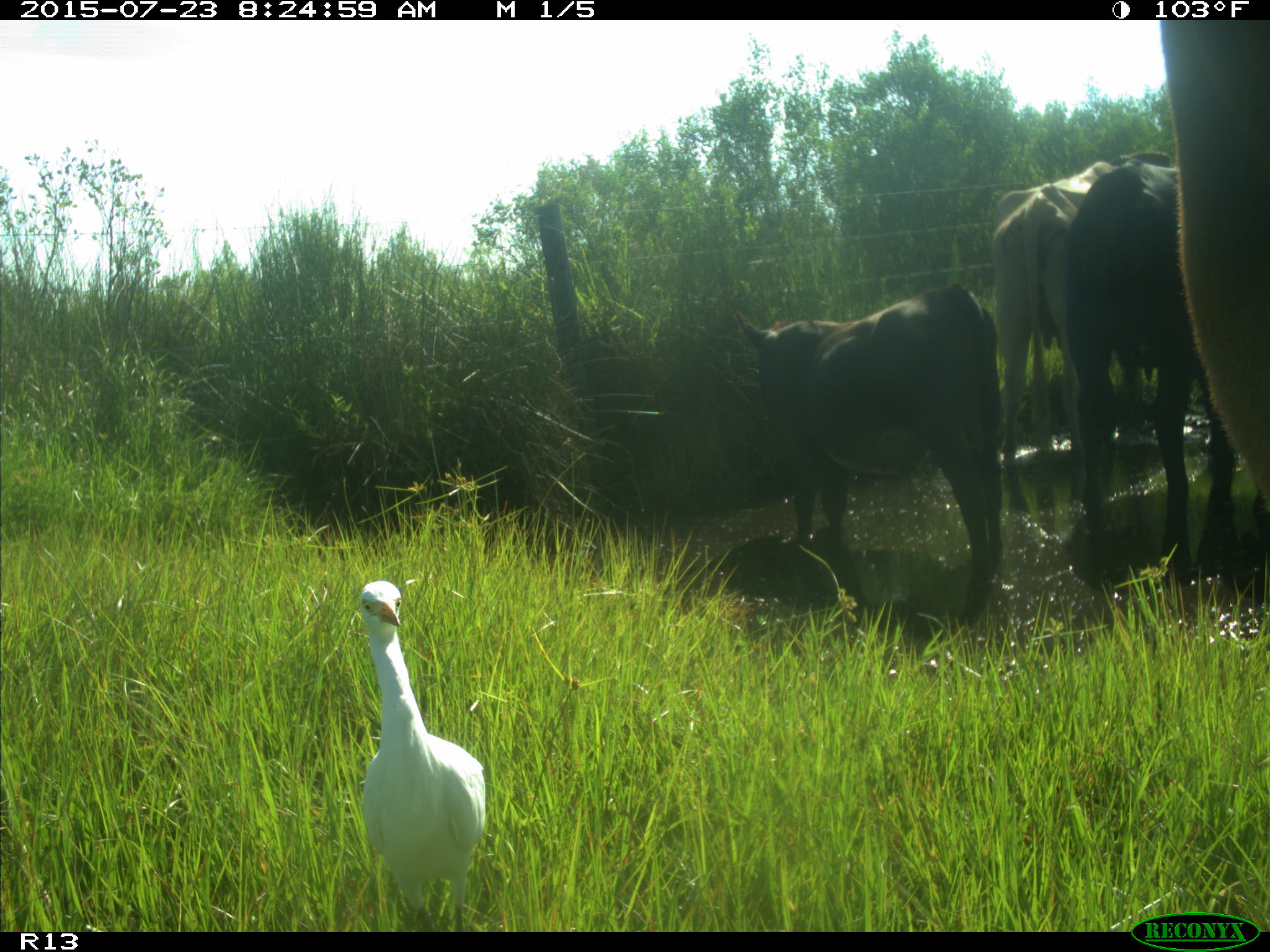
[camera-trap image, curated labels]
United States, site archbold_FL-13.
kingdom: Animalia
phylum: Chordata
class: Mammalia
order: Artiodactyla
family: Bovidae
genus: Bos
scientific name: Bos taurus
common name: domestic cow